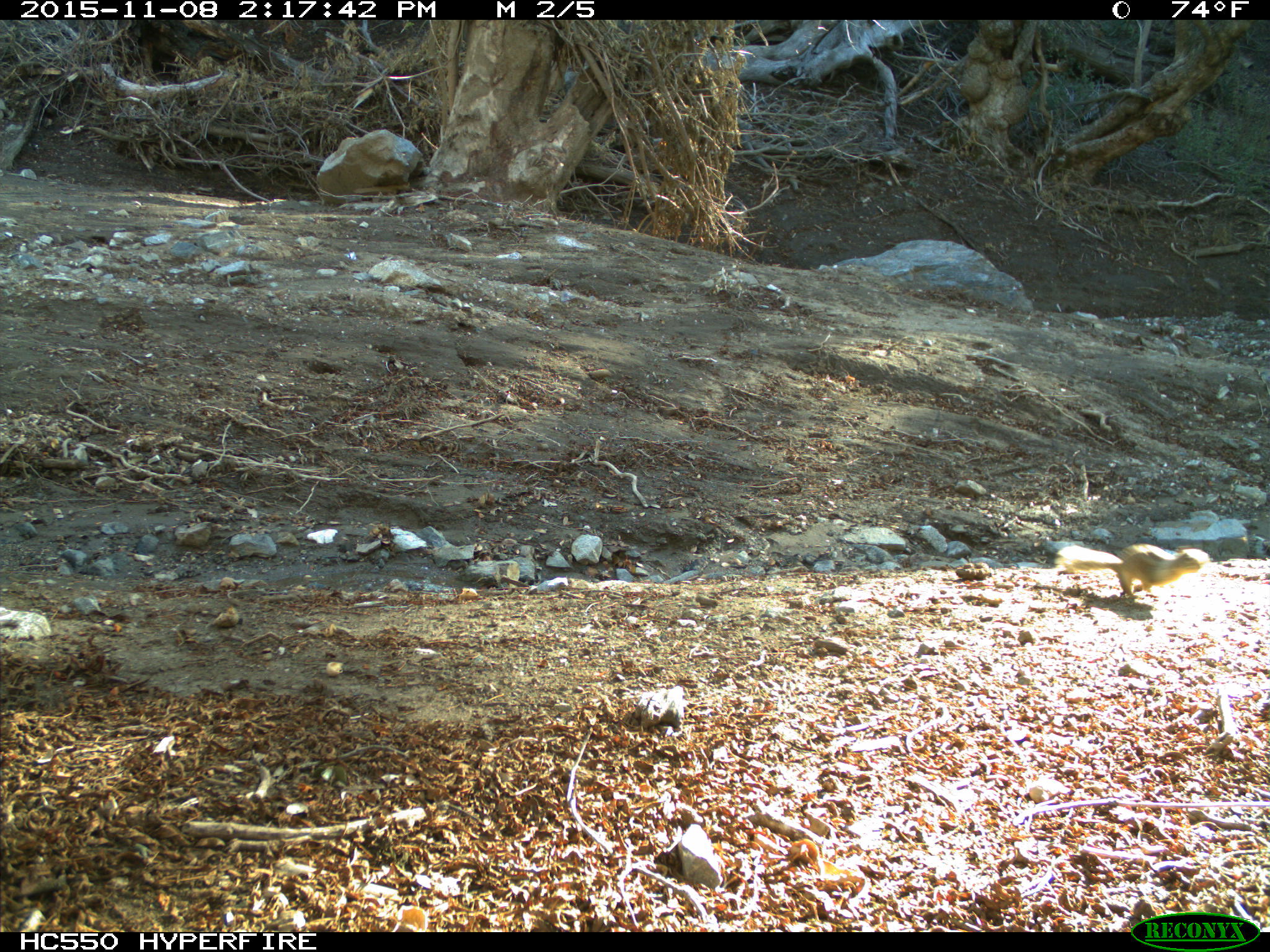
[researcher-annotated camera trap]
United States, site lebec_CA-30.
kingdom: Animalia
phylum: Chordata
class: Mammalia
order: Rodentia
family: Sciuridae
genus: Otospermophilus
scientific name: Otospermophilus beecheyi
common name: california ground squirrel